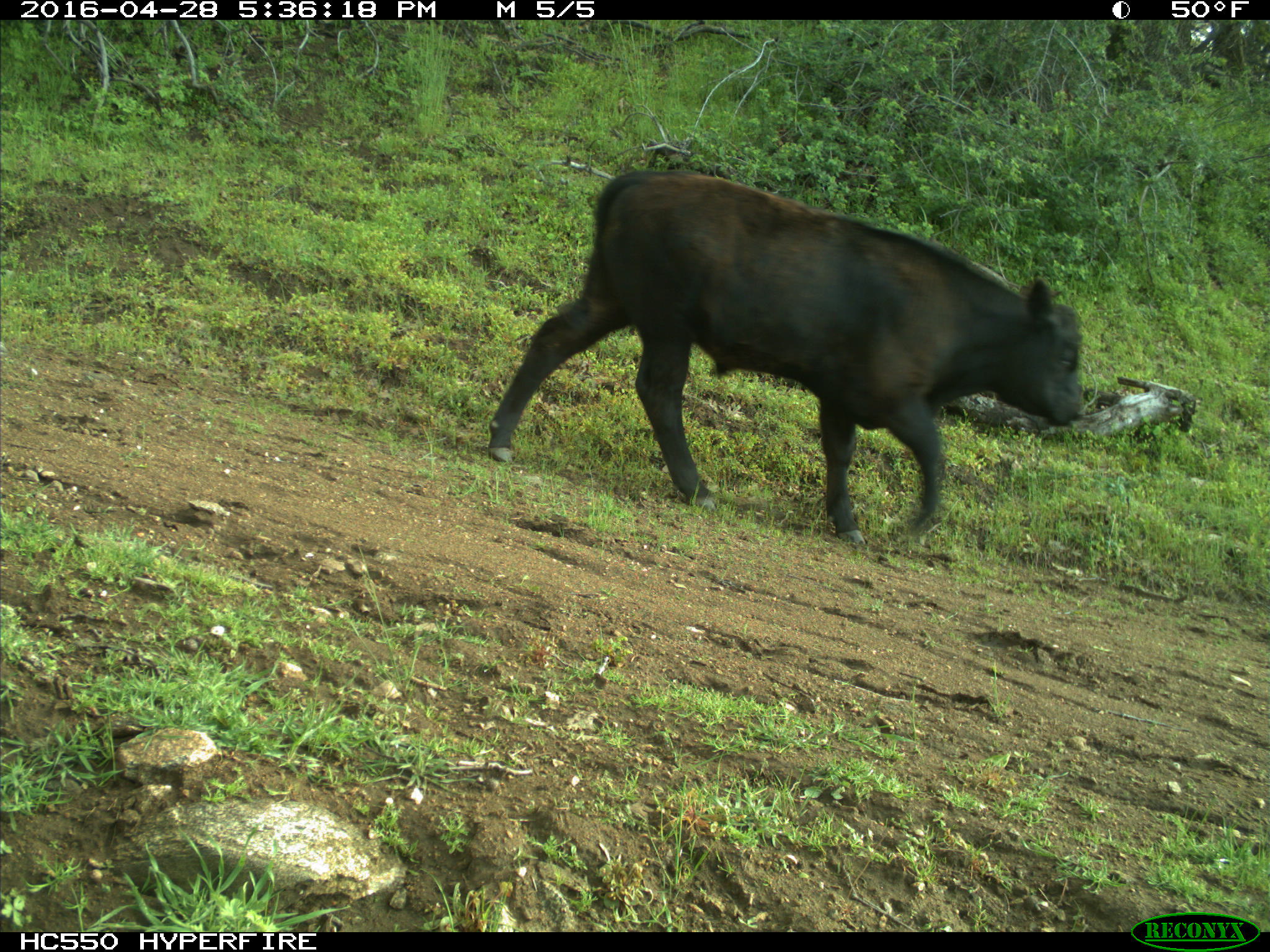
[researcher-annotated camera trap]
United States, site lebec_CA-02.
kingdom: Animalia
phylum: Chordata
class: Mammalia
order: Artiodactyla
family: Bovidae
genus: Bos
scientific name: Bos taurus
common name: domestic cow